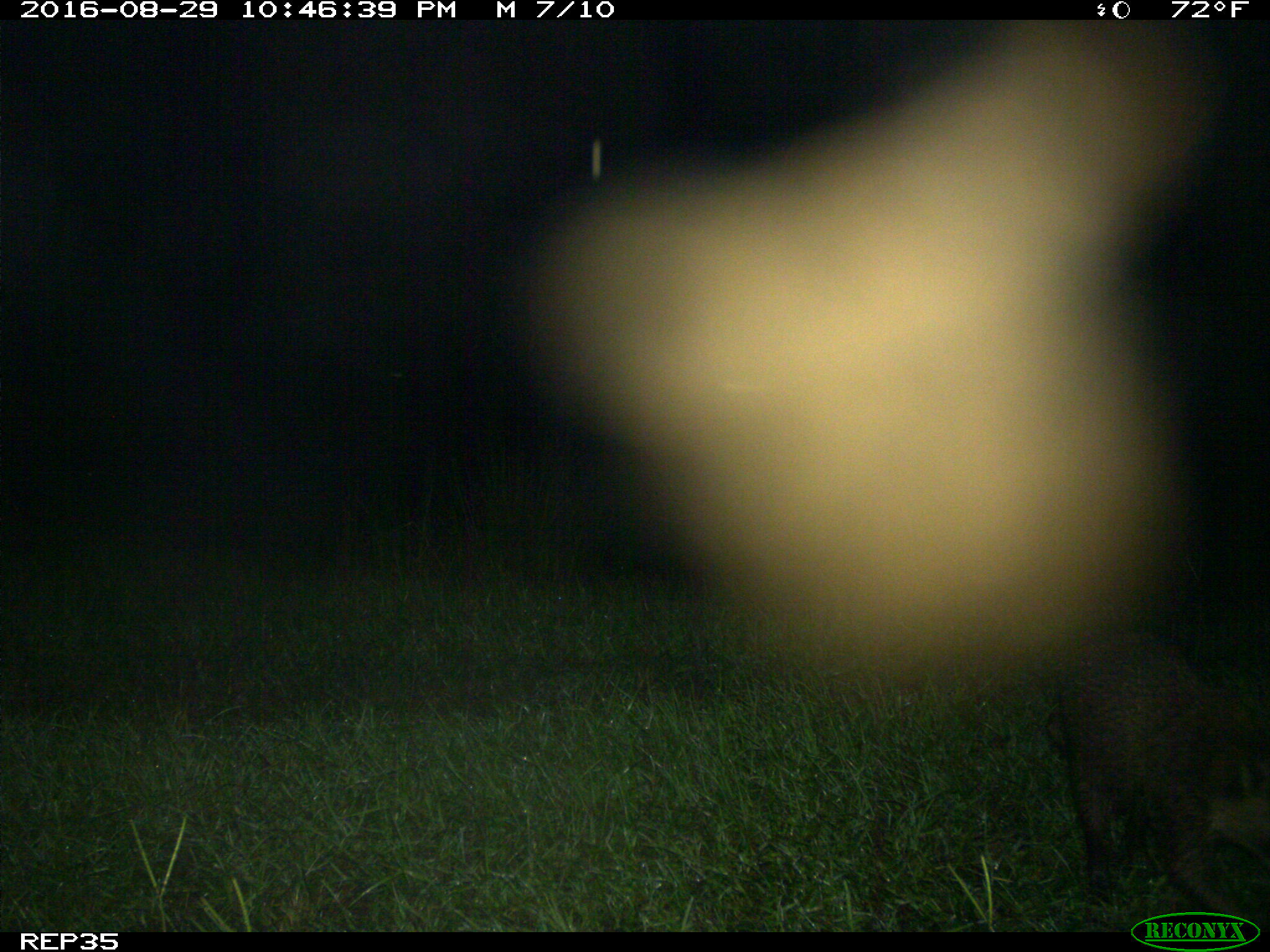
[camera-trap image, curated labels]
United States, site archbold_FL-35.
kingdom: Animalia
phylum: Chordata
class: Mammalia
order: Carnivora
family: Procyonidae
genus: Procyon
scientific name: Procyon lotor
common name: common raccoon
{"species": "Procyon lotor (common raccoon)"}